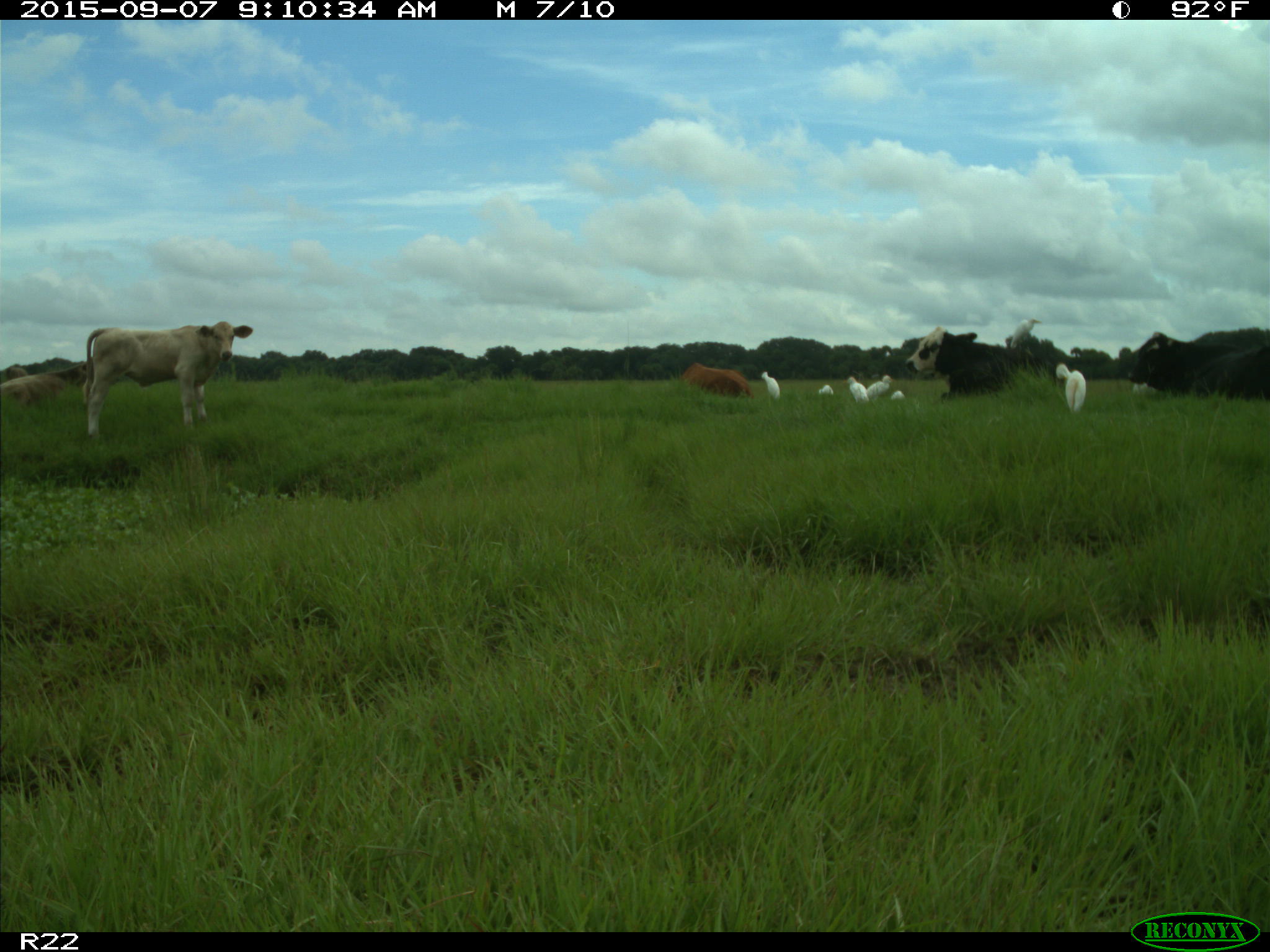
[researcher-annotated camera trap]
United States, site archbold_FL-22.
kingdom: Animalia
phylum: Chordata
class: Mammalia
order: Artiodactyla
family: Bovidae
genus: Bos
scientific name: Bos taurus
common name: domestic cow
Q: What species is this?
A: Bos taurus (domestic cow).